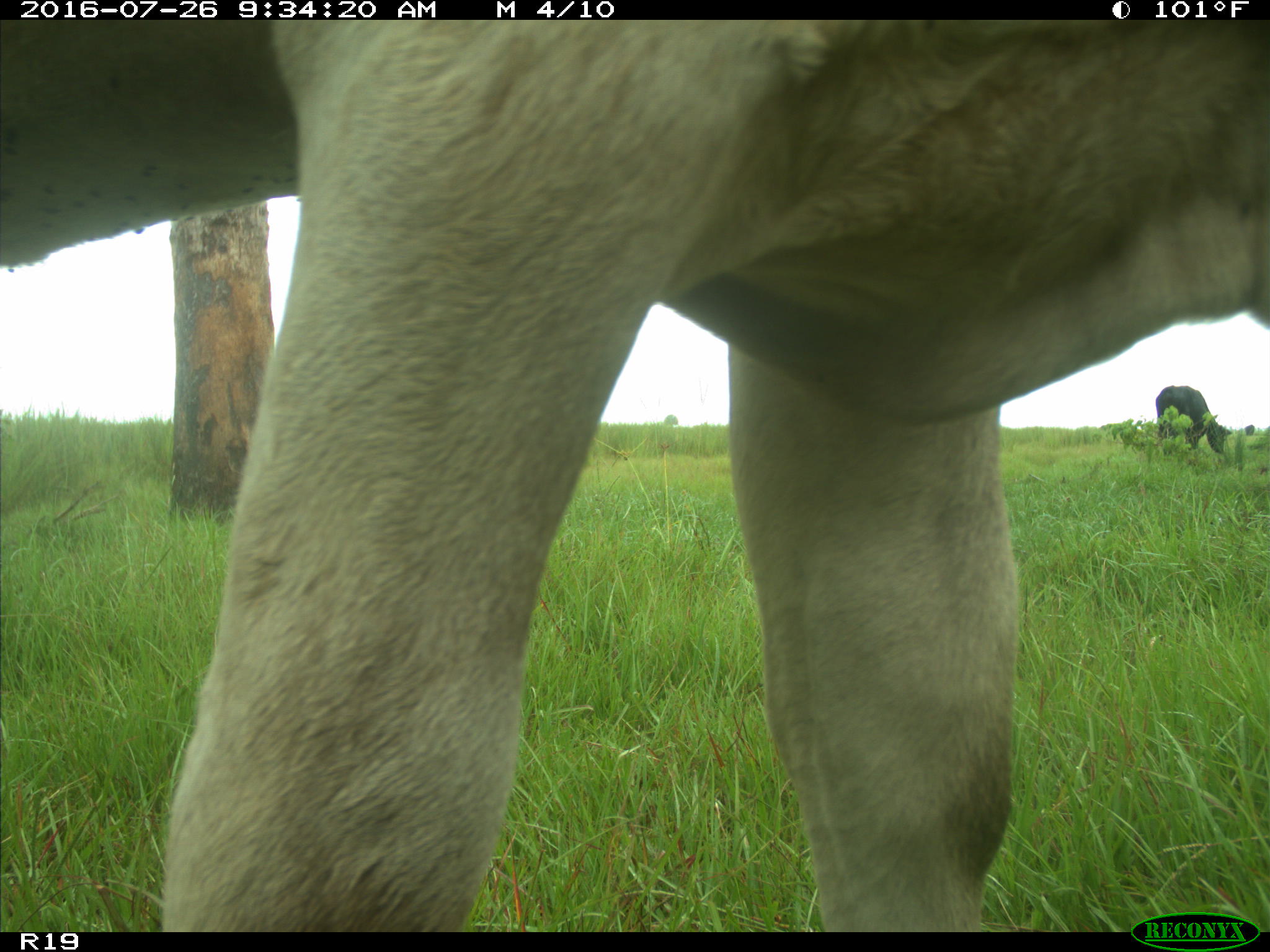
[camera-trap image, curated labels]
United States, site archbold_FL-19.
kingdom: Animalia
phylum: Chordata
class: Mammalia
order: Artiodactyla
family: Bovidae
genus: Bos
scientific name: Bos taurus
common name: domestic cow